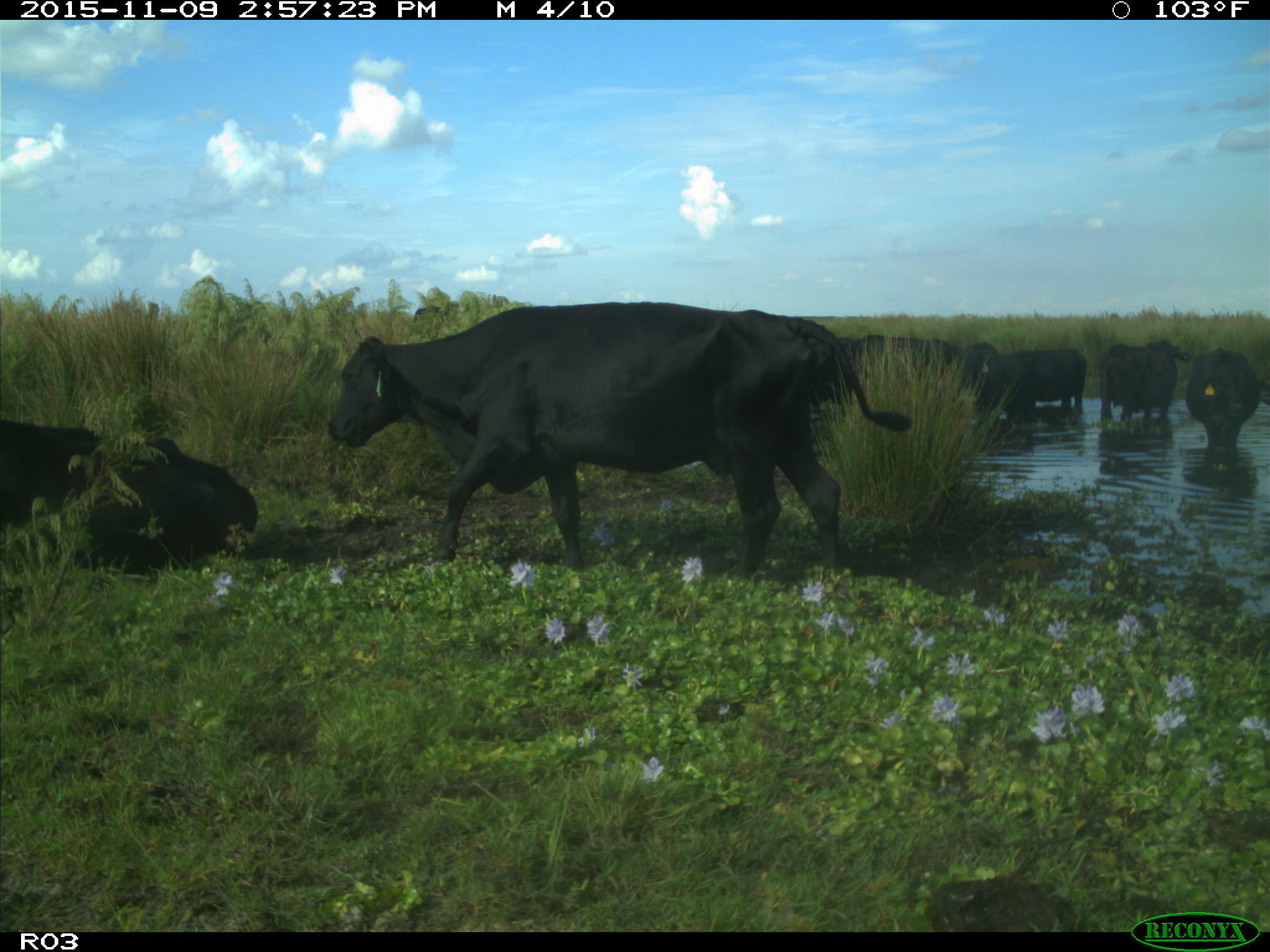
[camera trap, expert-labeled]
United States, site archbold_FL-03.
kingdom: Animalia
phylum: Chordata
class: Mammalia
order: Artiodactyla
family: Bovidae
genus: Bos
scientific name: Bos taurus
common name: domestic cow